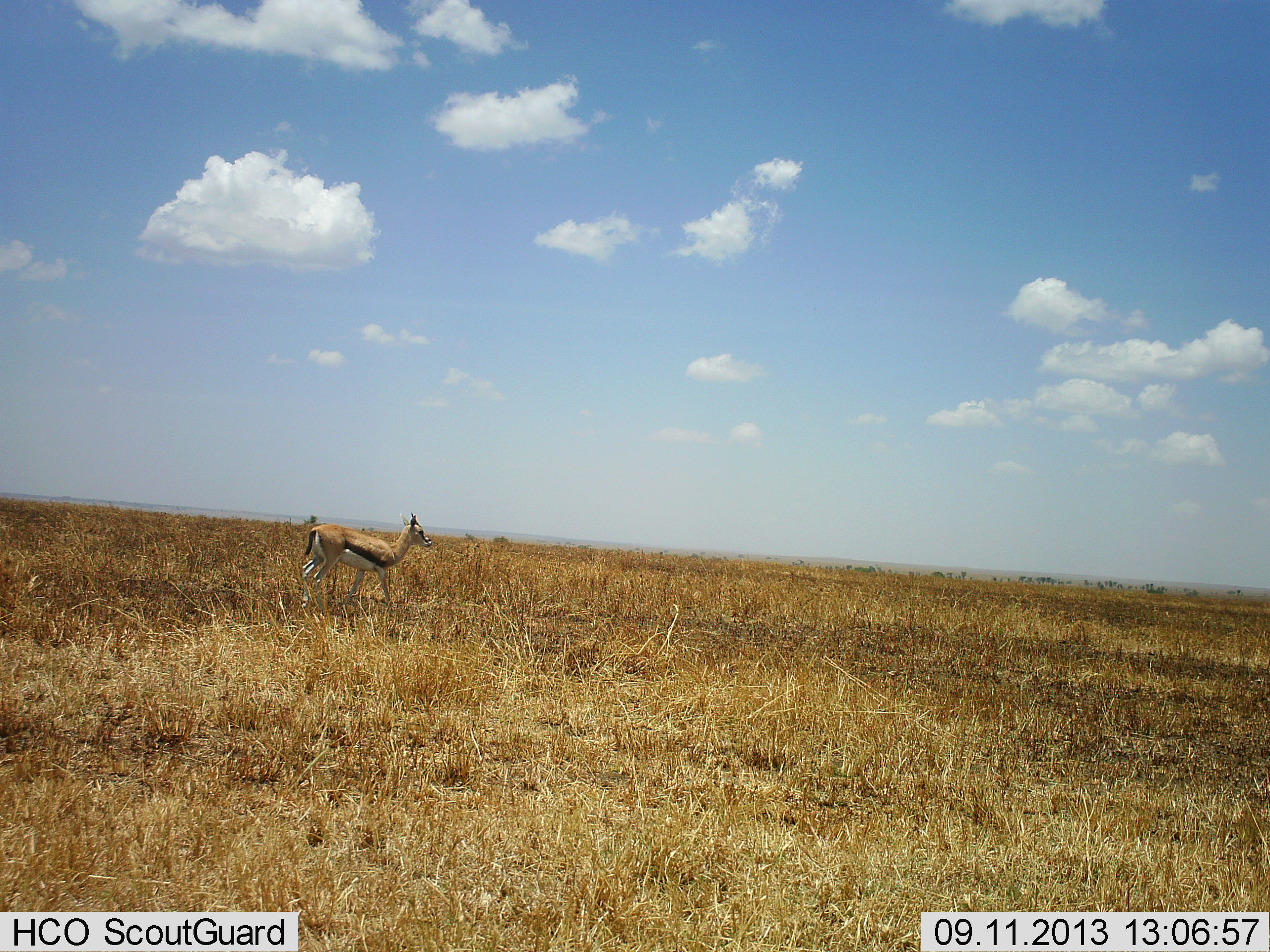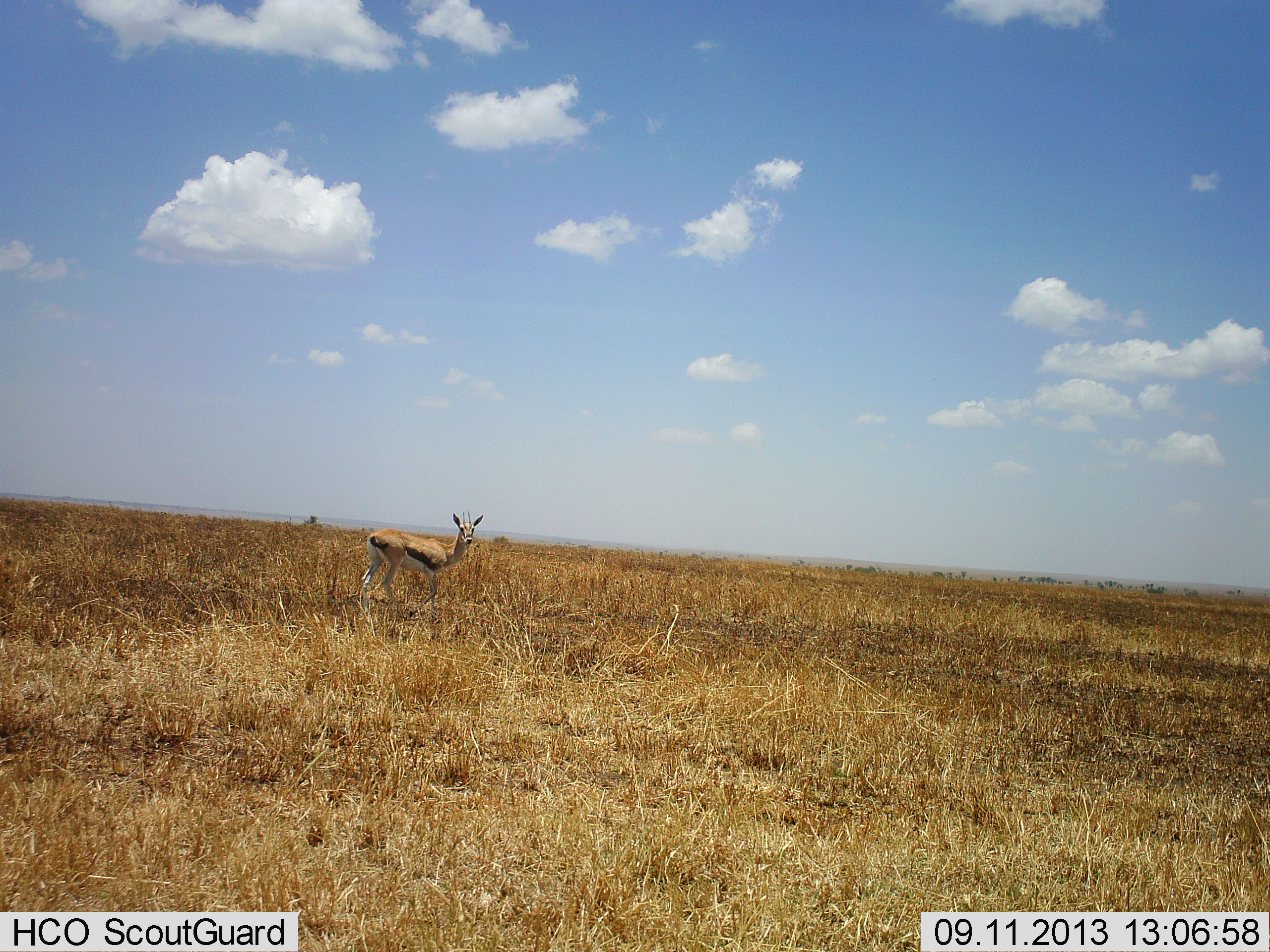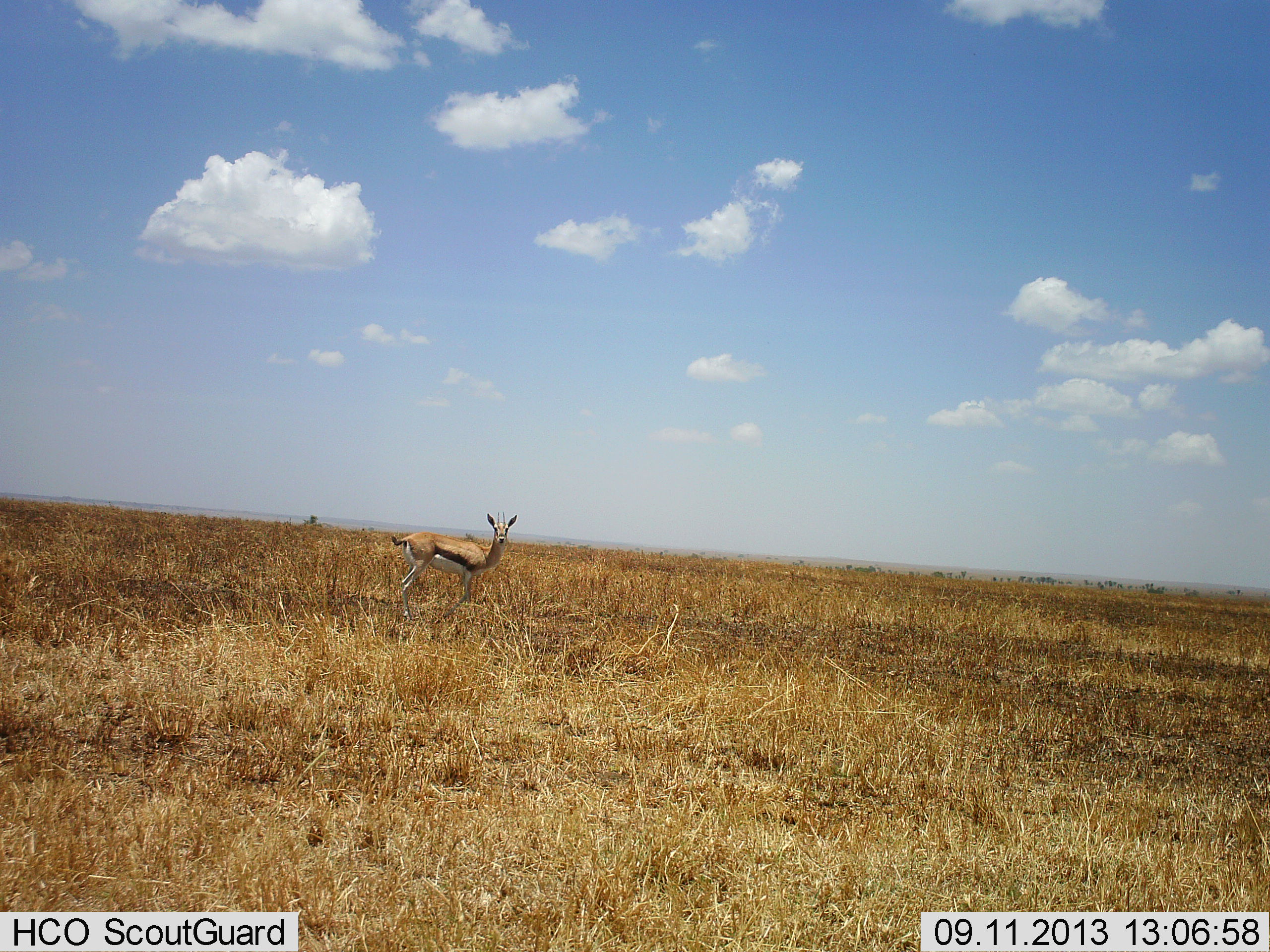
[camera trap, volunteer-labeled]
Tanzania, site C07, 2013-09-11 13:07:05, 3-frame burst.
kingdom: Animalia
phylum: Chordata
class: Mammalia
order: Artiodactyla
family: Bovidae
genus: Eudorcas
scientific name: Eudorcas thomsonii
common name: thomson's gazelle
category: gazellethomsons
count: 1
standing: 21%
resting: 0%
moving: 79%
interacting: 0%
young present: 0%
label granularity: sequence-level